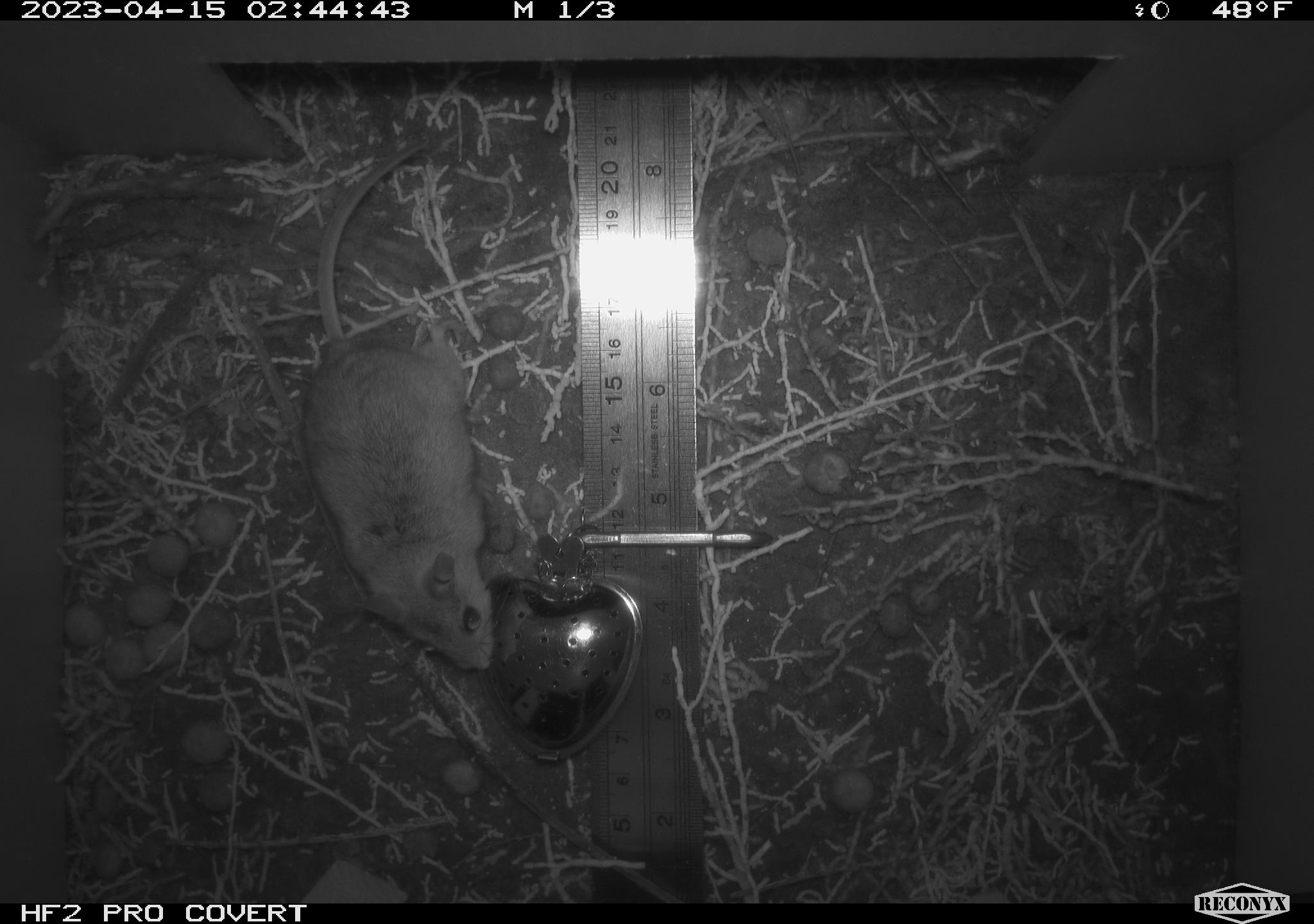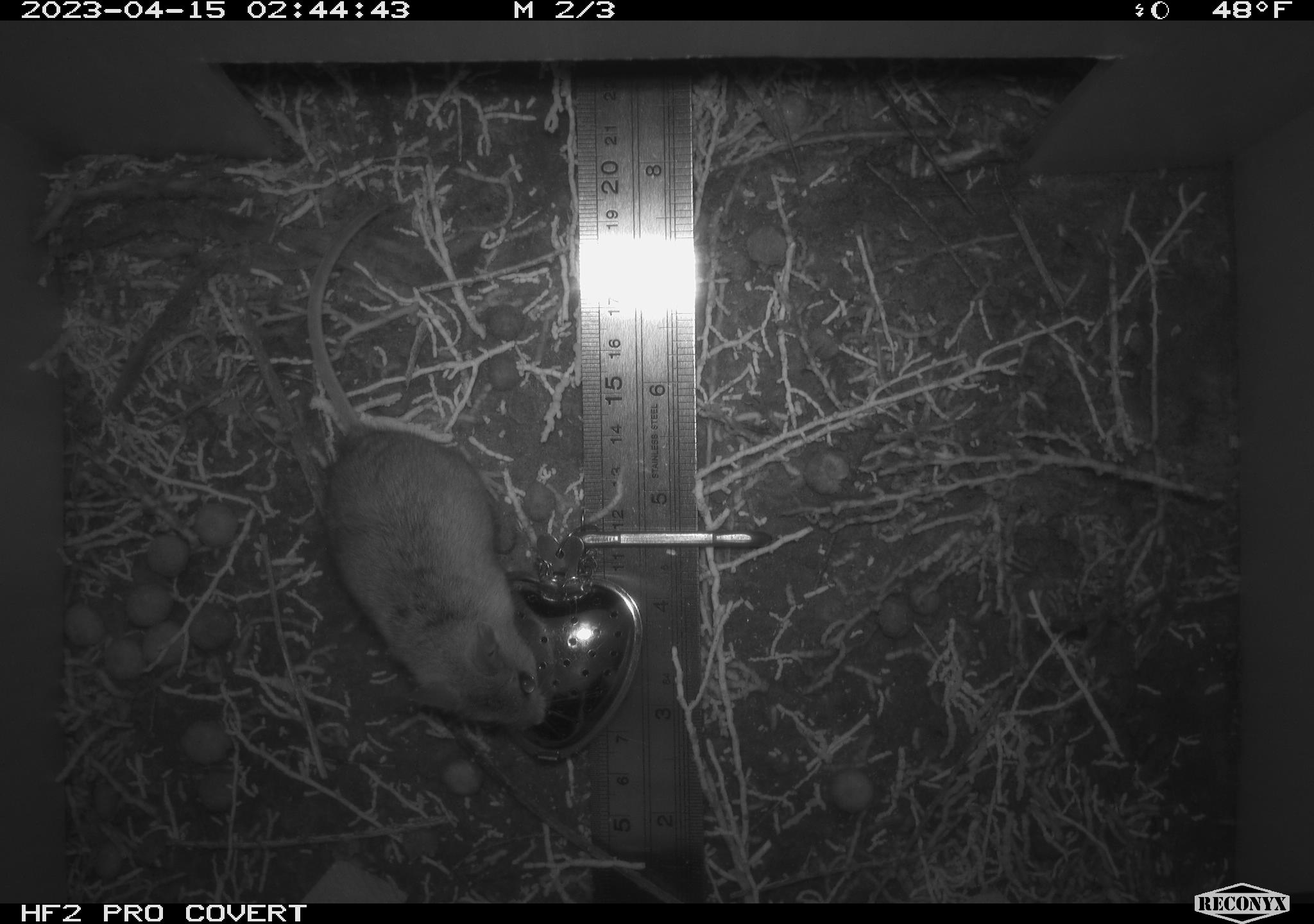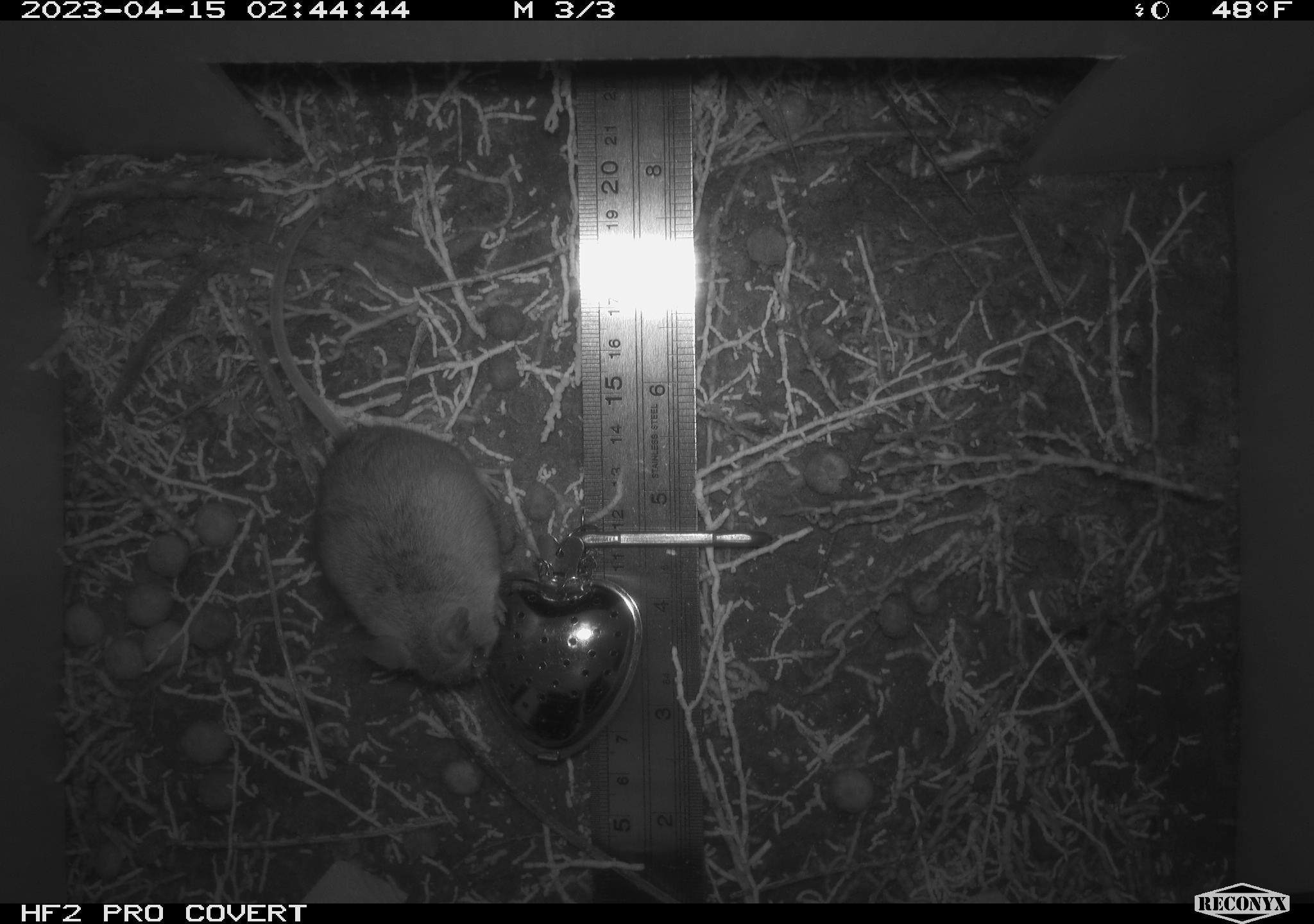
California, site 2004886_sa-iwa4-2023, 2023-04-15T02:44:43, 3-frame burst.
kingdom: Animalia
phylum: Chordata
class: Mammalia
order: Rodentia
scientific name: Rodentia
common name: mouse species